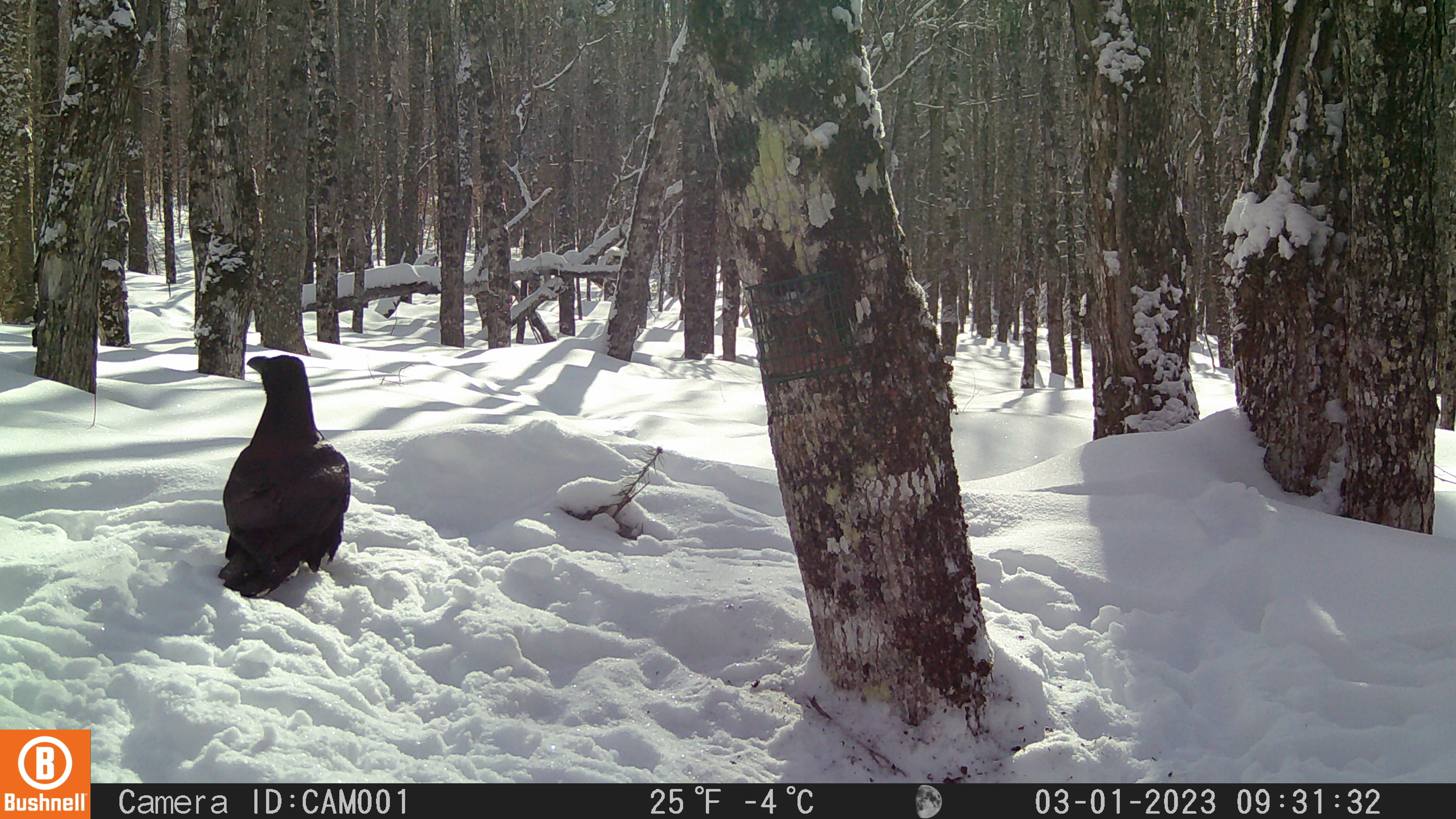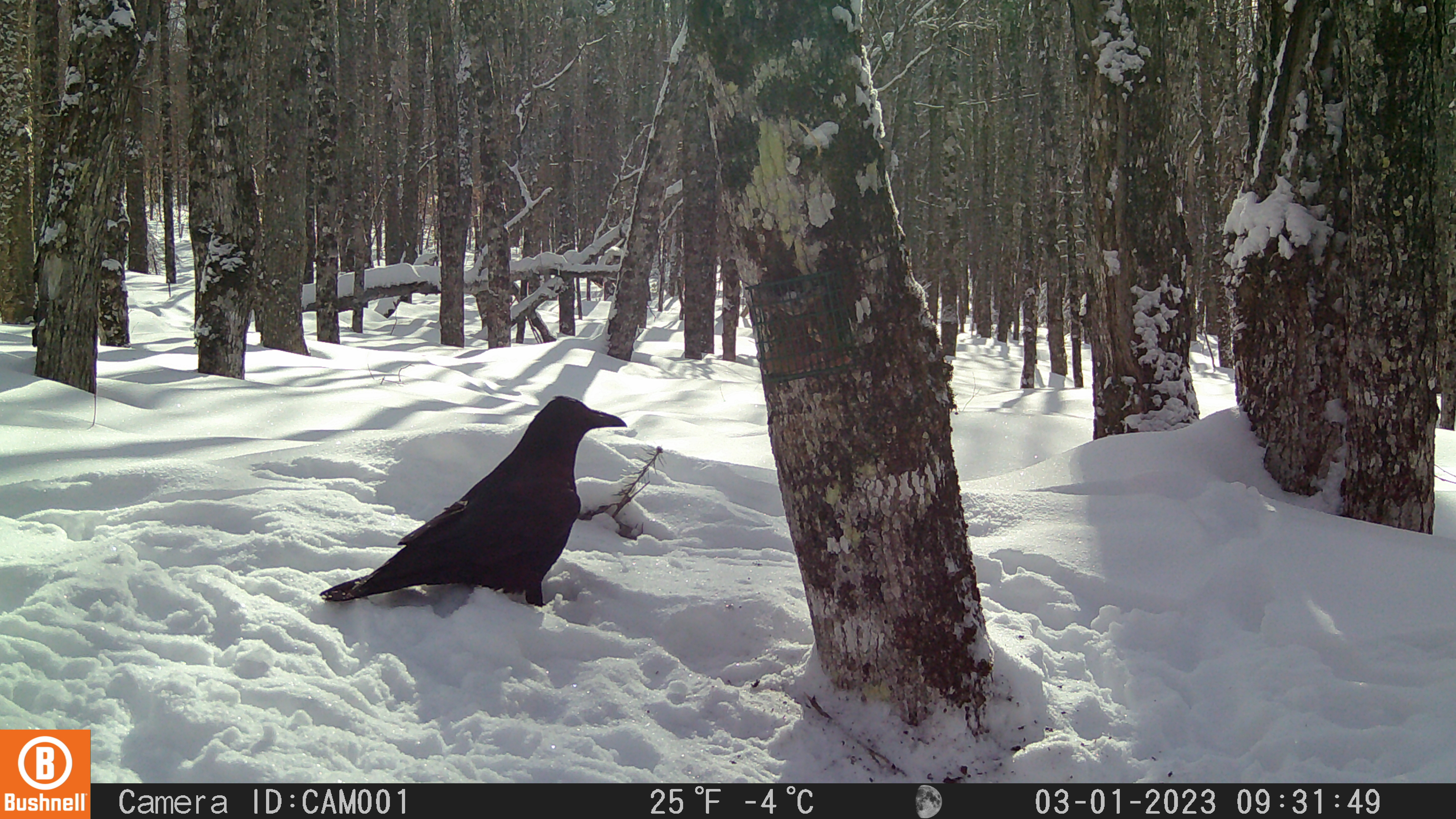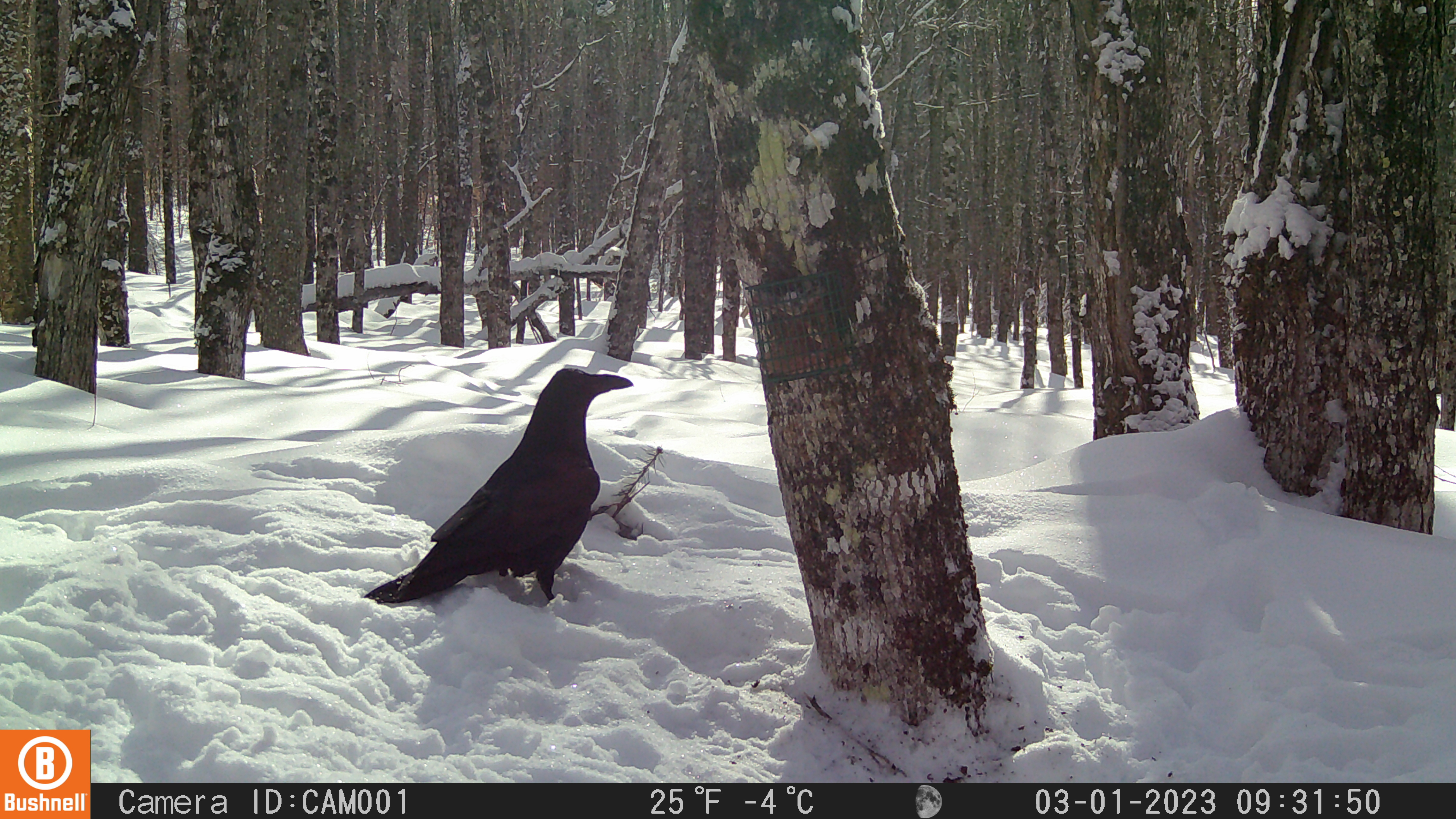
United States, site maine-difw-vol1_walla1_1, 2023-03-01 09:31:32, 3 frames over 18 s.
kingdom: Animalia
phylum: Chordata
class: Aves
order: Passeriformes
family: Corvidae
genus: Corvus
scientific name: Corvus corax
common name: common raven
Common raven (Corvus corax).